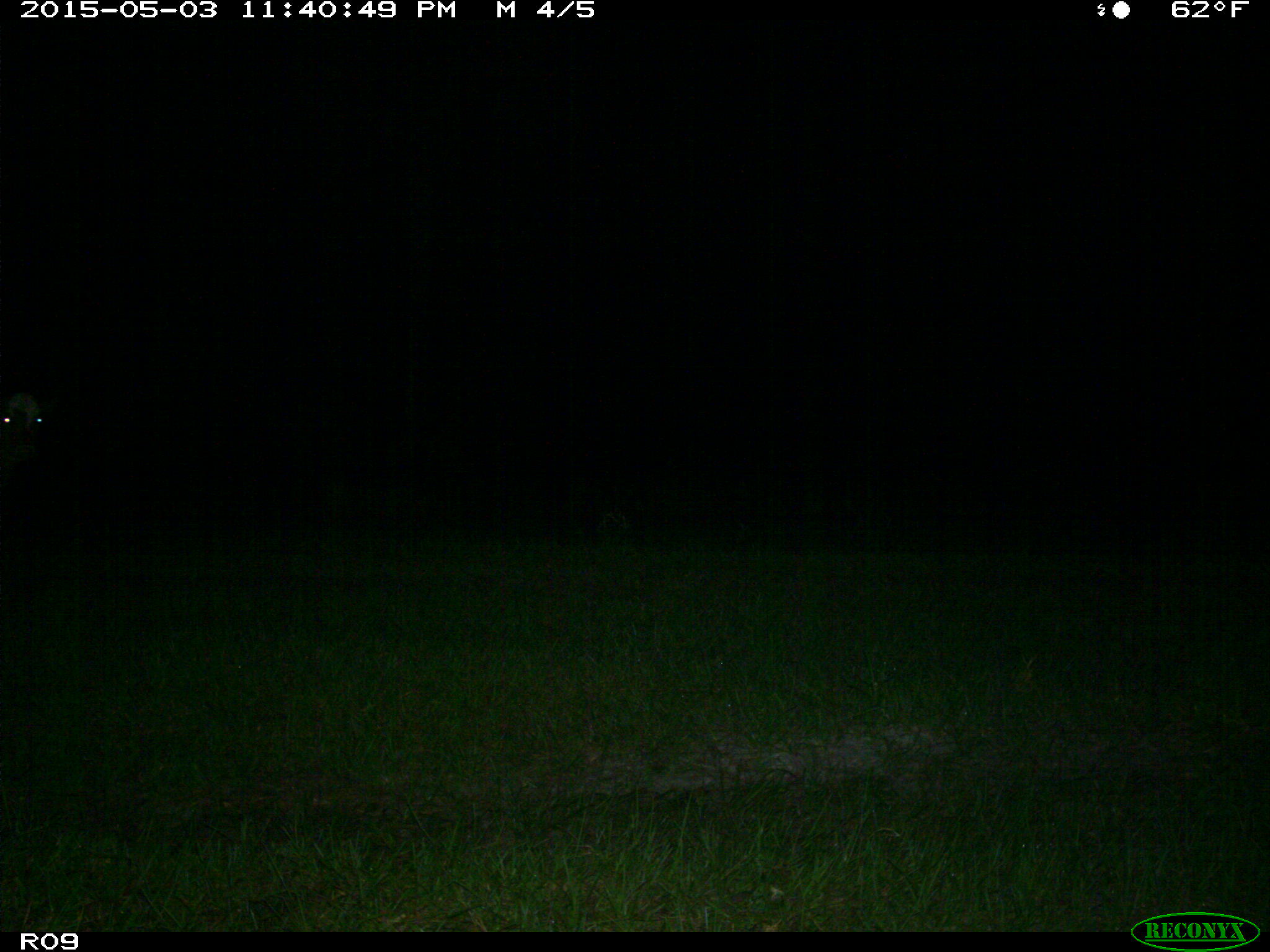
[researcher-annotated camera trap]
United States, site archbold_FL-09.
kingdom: Animalia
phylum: Chordata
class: Mammalia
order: Artiodactyla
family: Bovidae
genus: Bos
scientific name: Bos taurus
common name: domestic cow